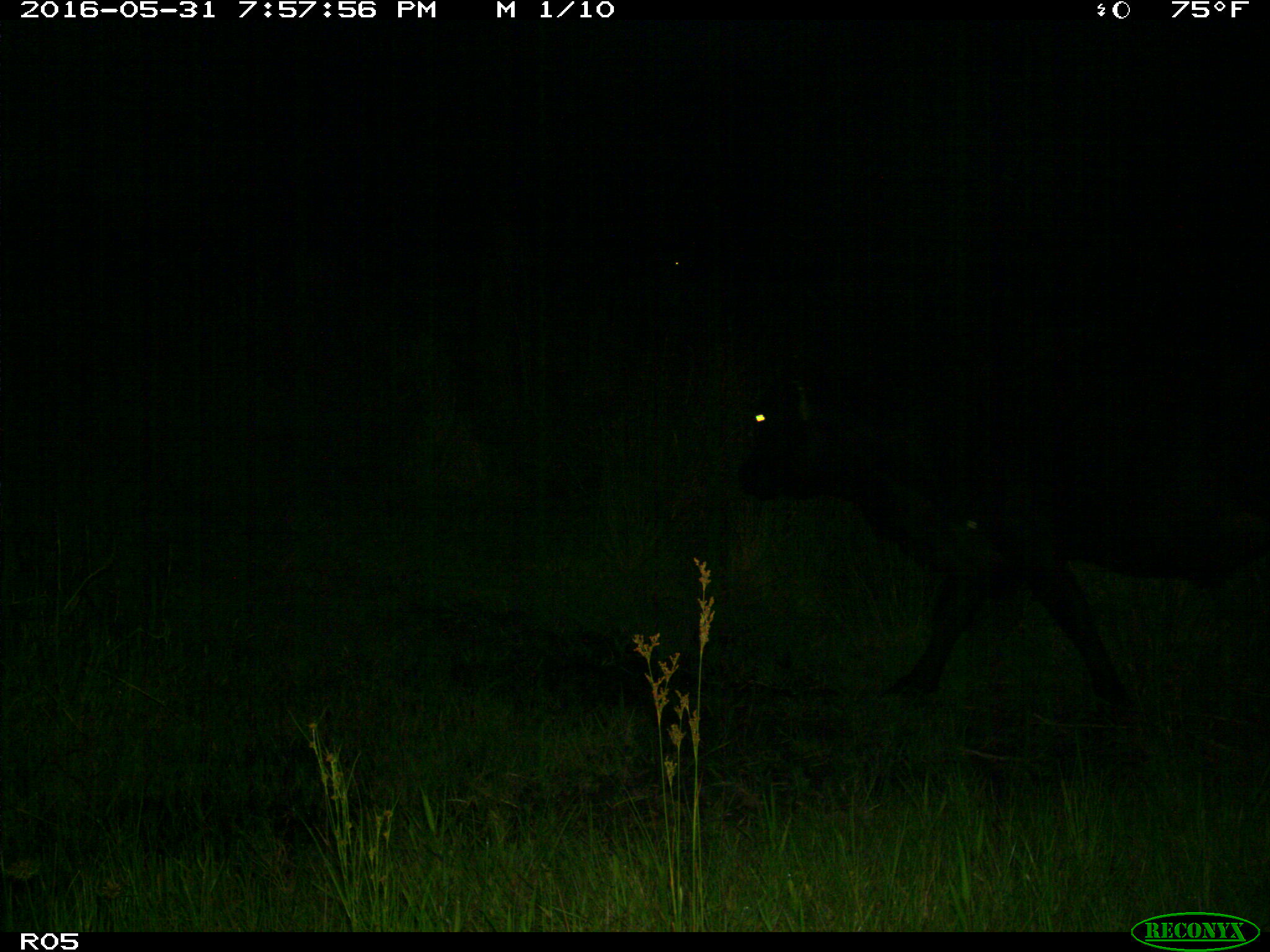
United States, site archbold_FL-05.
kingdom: Animalia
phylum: Chordata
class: Mammalia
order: Artiodactyla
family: Bovidae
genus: Bos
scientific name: Bos taurus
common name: domestic cow